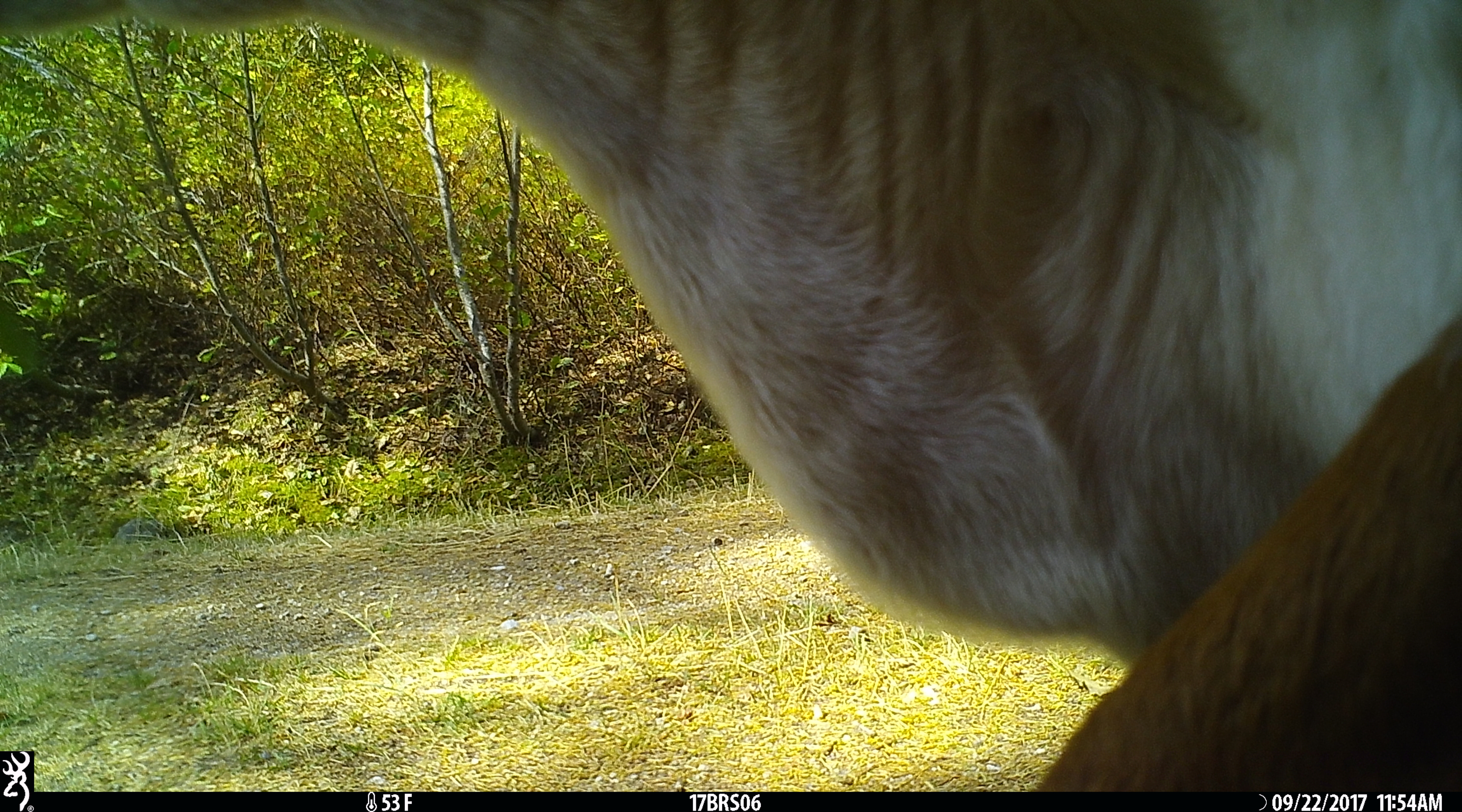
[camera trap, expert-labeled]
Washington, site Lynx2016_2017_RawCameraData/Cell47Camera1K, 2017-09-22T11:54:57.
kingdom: Animalia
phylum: Chordata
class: Mammalia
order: Artiodactyla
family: Bovidae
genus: Bos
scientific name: Bos taurus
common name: domestic cattle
Domestic cattle (Bos taurus). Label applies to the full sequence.